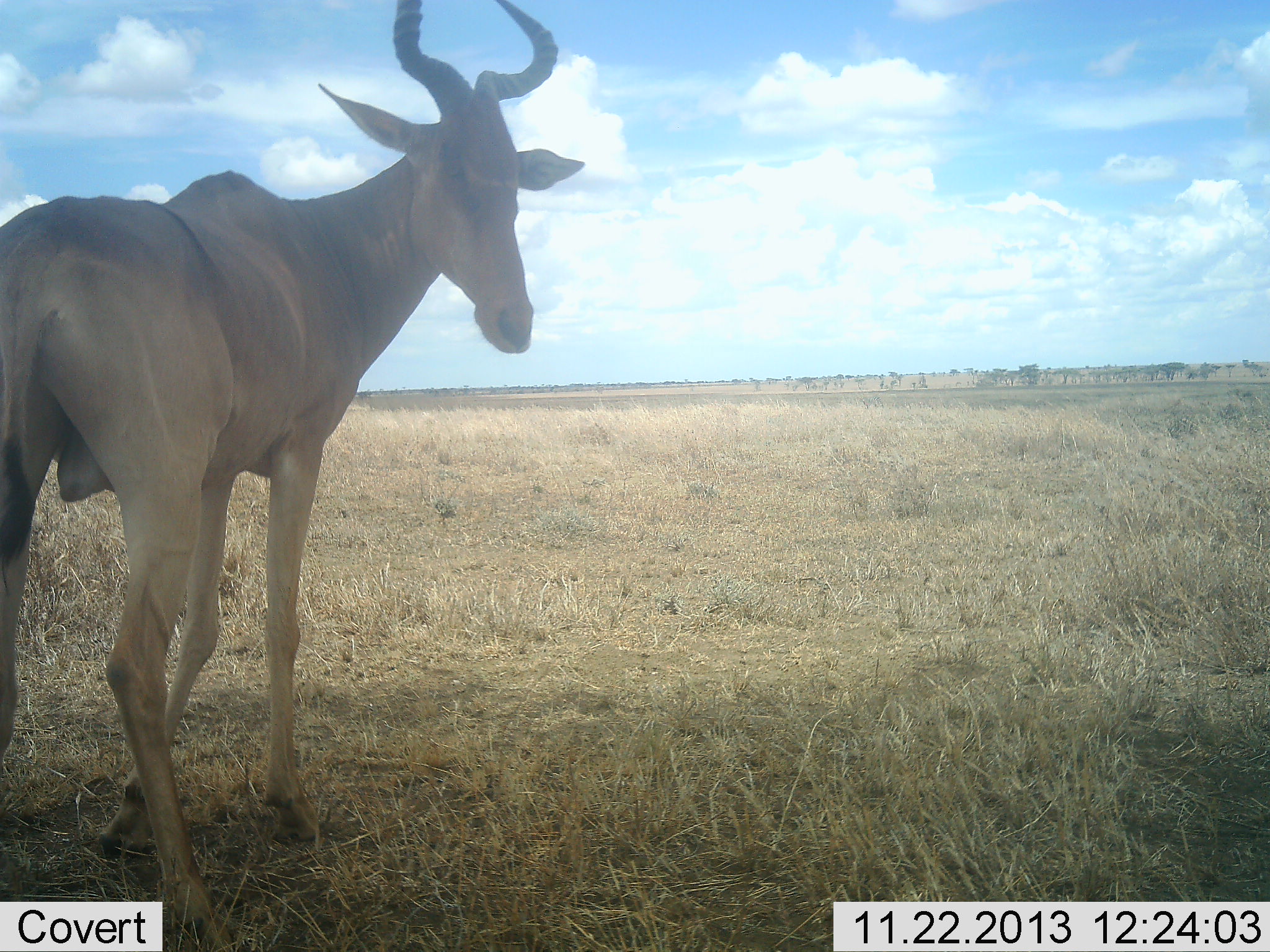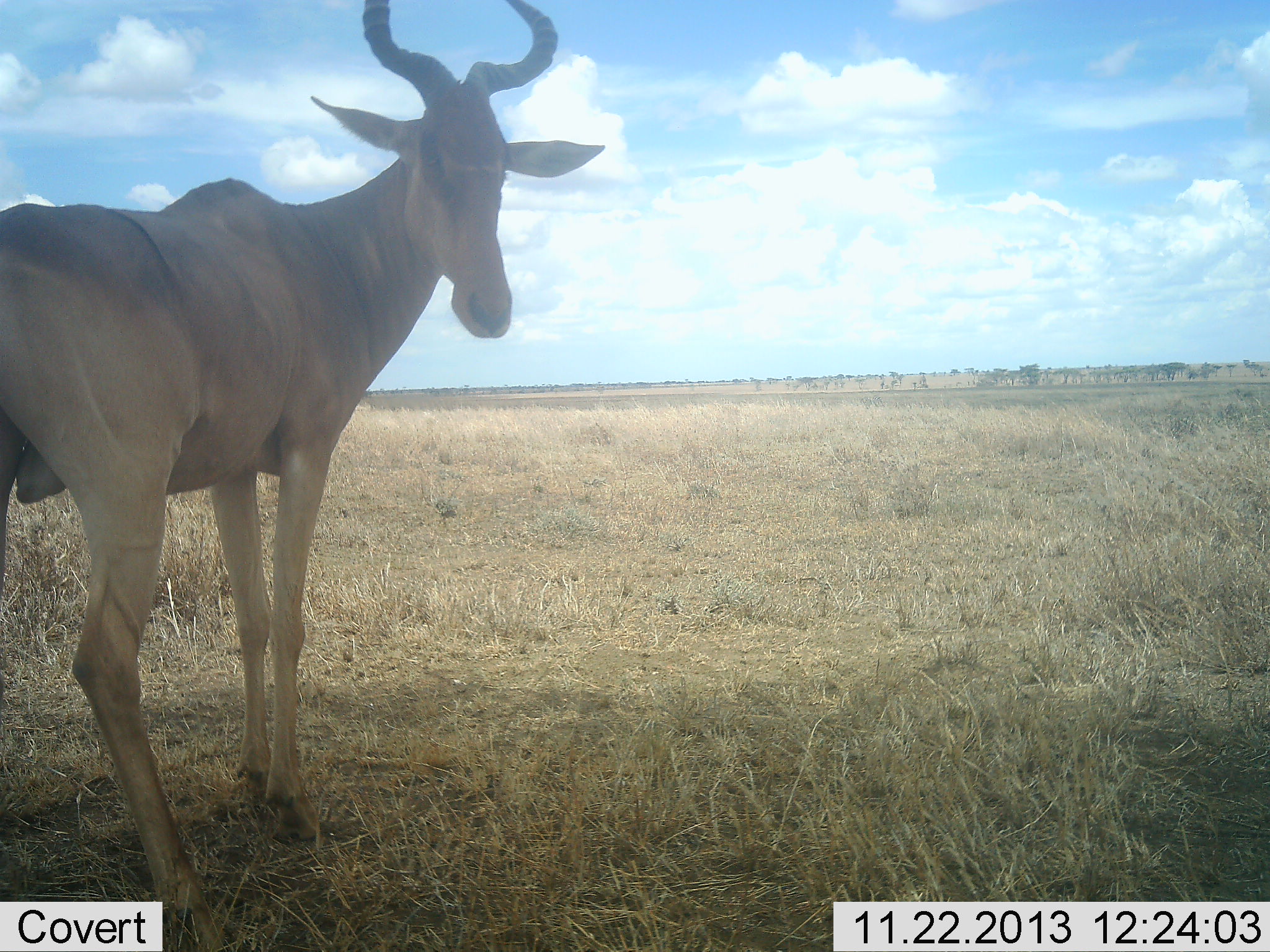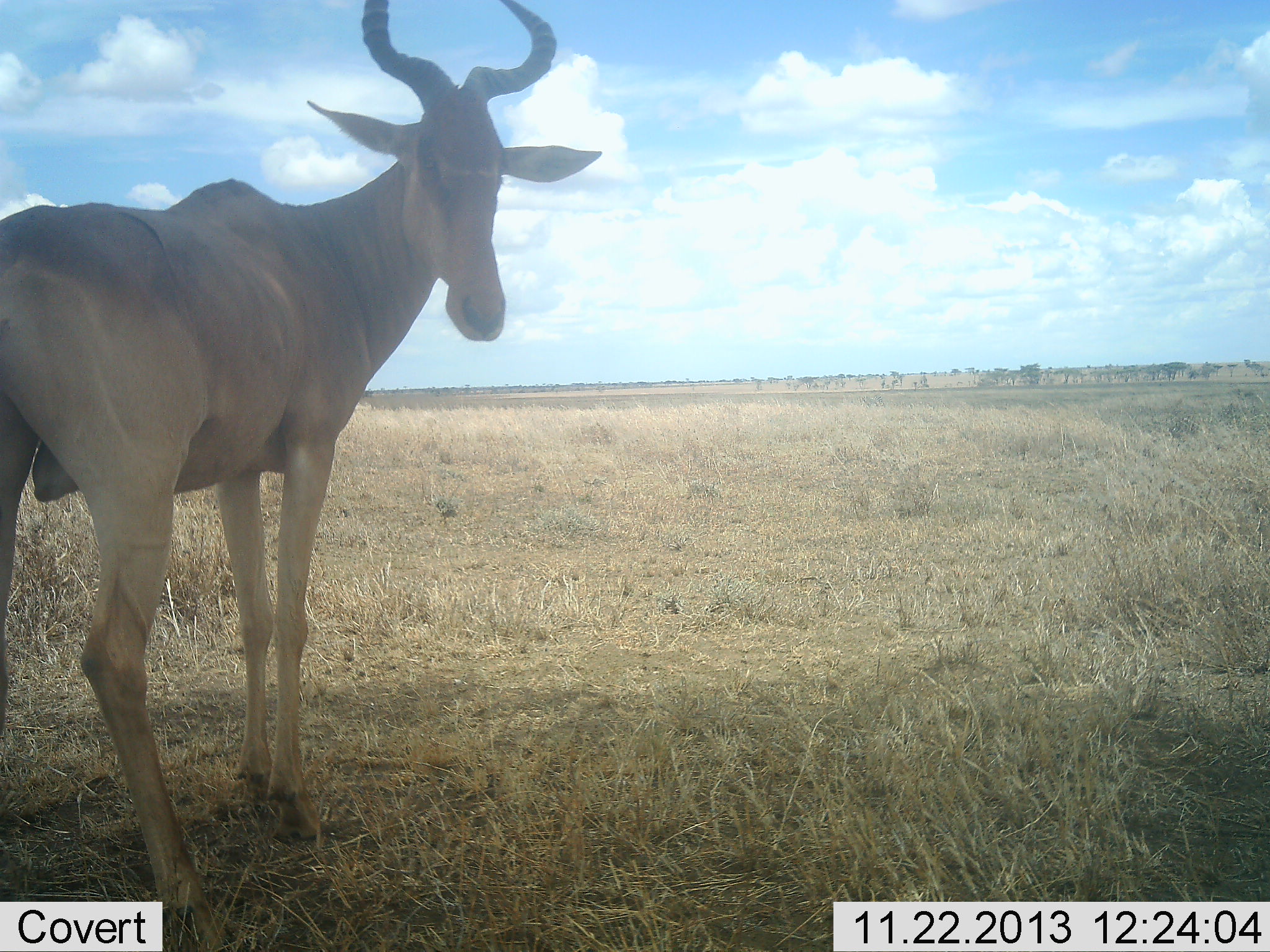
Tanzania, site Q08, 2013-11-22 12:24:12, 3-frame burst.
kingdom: Animalia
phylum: Chordata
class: Mammalia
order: Artiodactyla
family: Bovidae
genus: Alcelaphus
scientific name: Alcelaphus buselaphus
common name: hartebeest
Hartebeest (Alcelaphus buselaphus), count 1. Behavior (volunteer vote fractions): standing 100%, resting 0%, moving 0%, interacting 0%. Young present (vote fraction): 0%. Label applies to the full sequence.